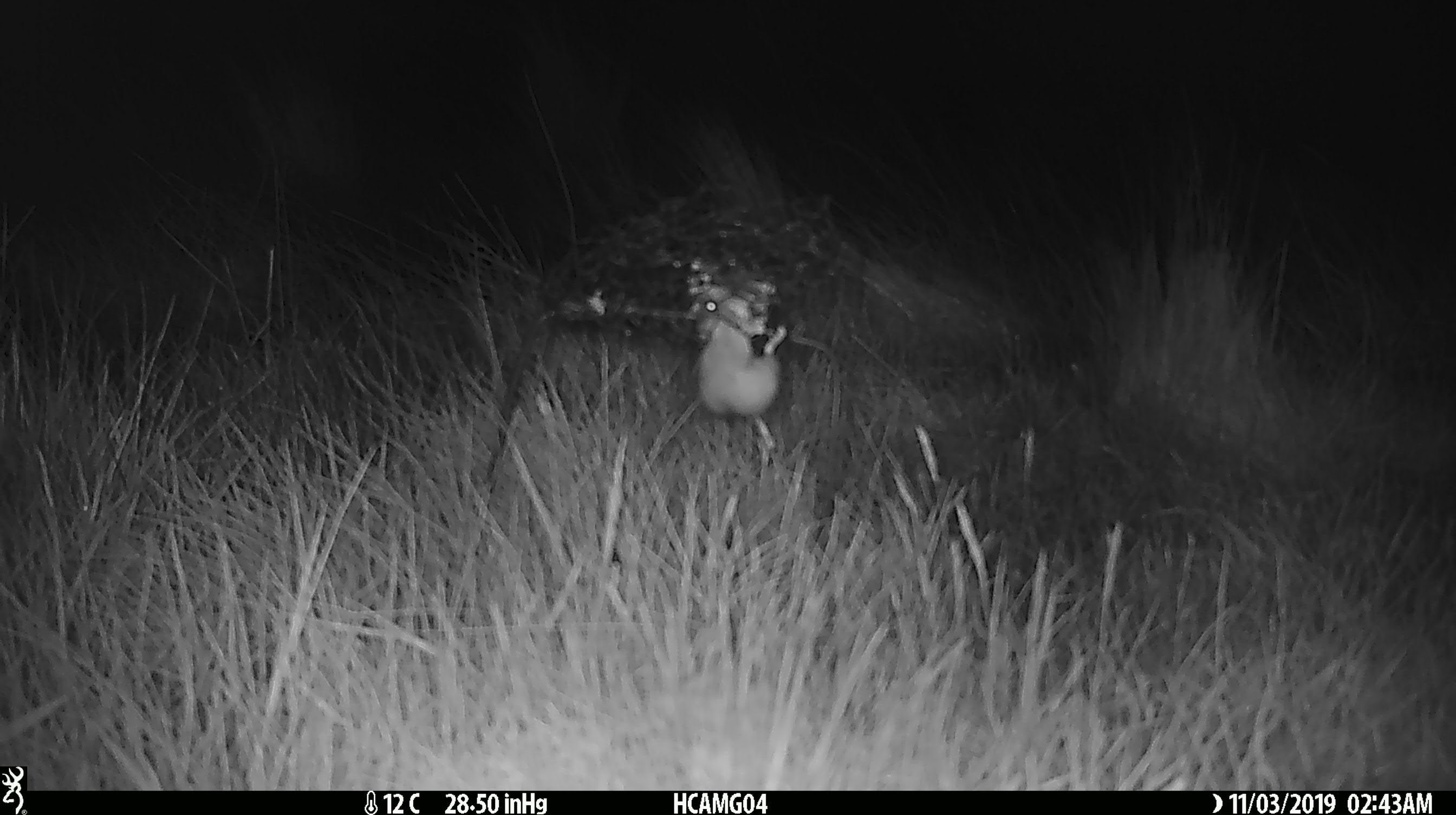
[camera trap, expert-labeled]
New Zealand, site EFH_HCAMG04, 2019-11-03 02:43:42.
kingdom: Animalia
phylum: Chordata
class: Mammalia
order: Rodentia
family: Muridae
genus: Mus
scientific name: Mus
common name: mouse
Mouse (Mus).